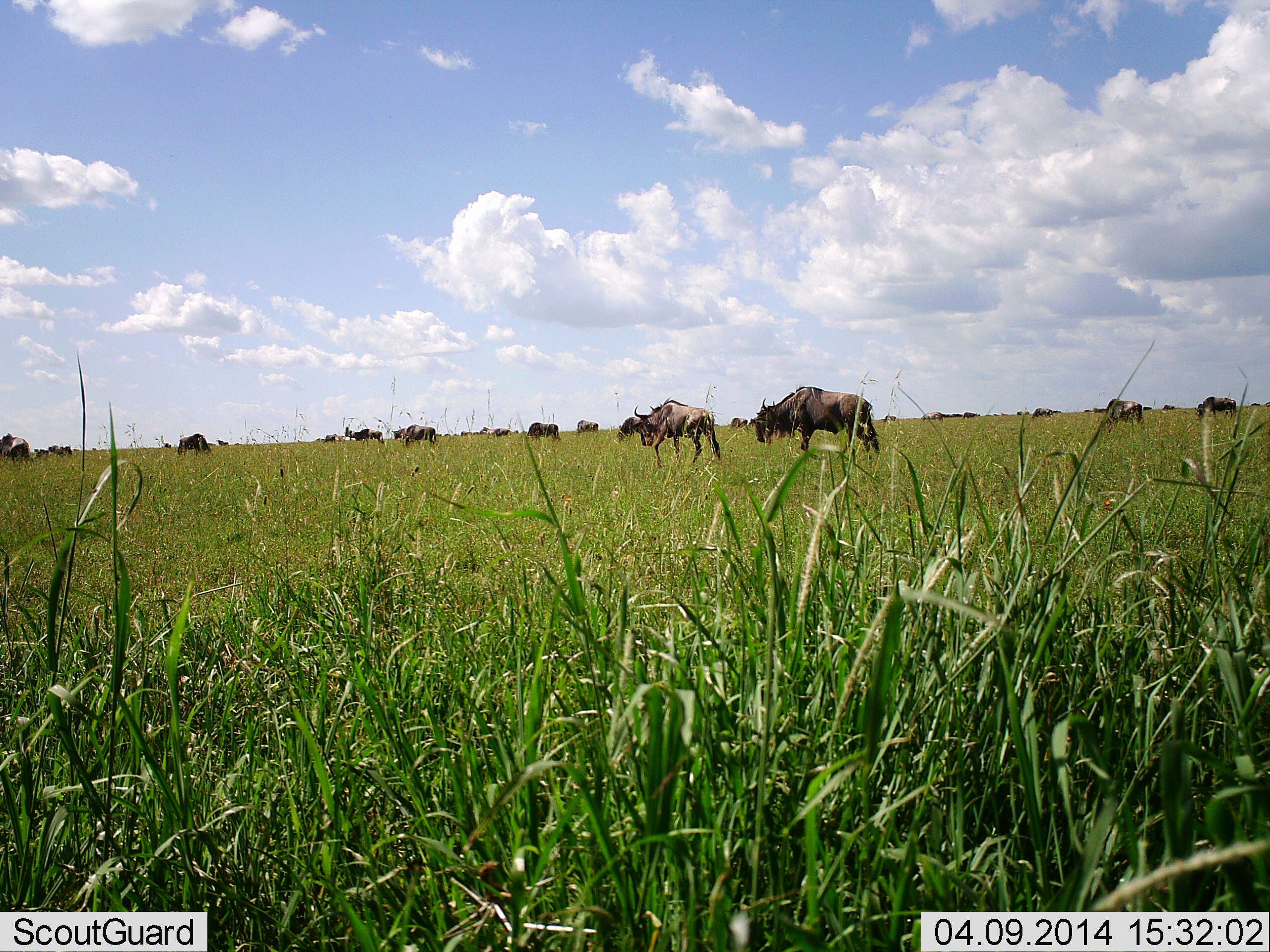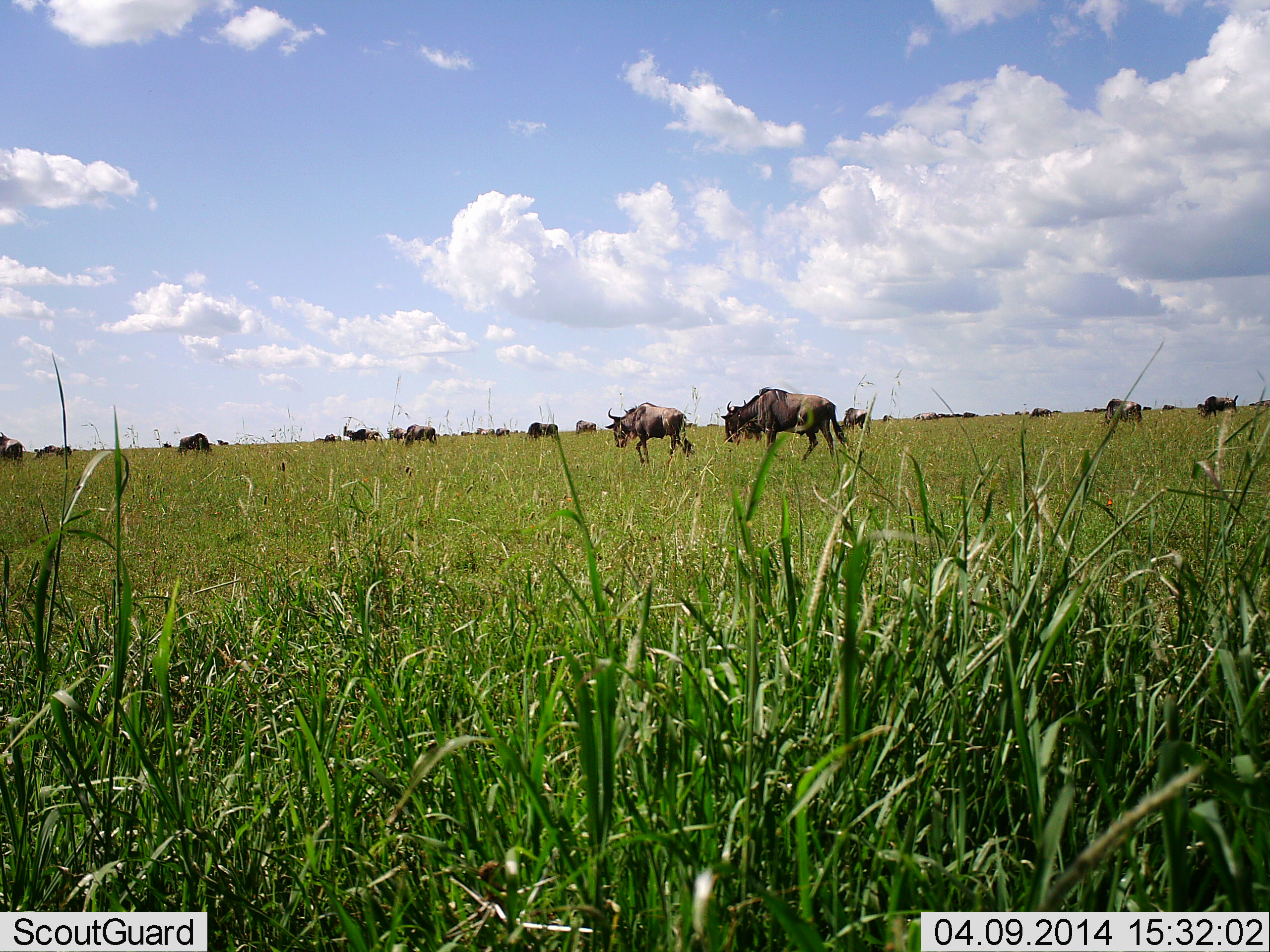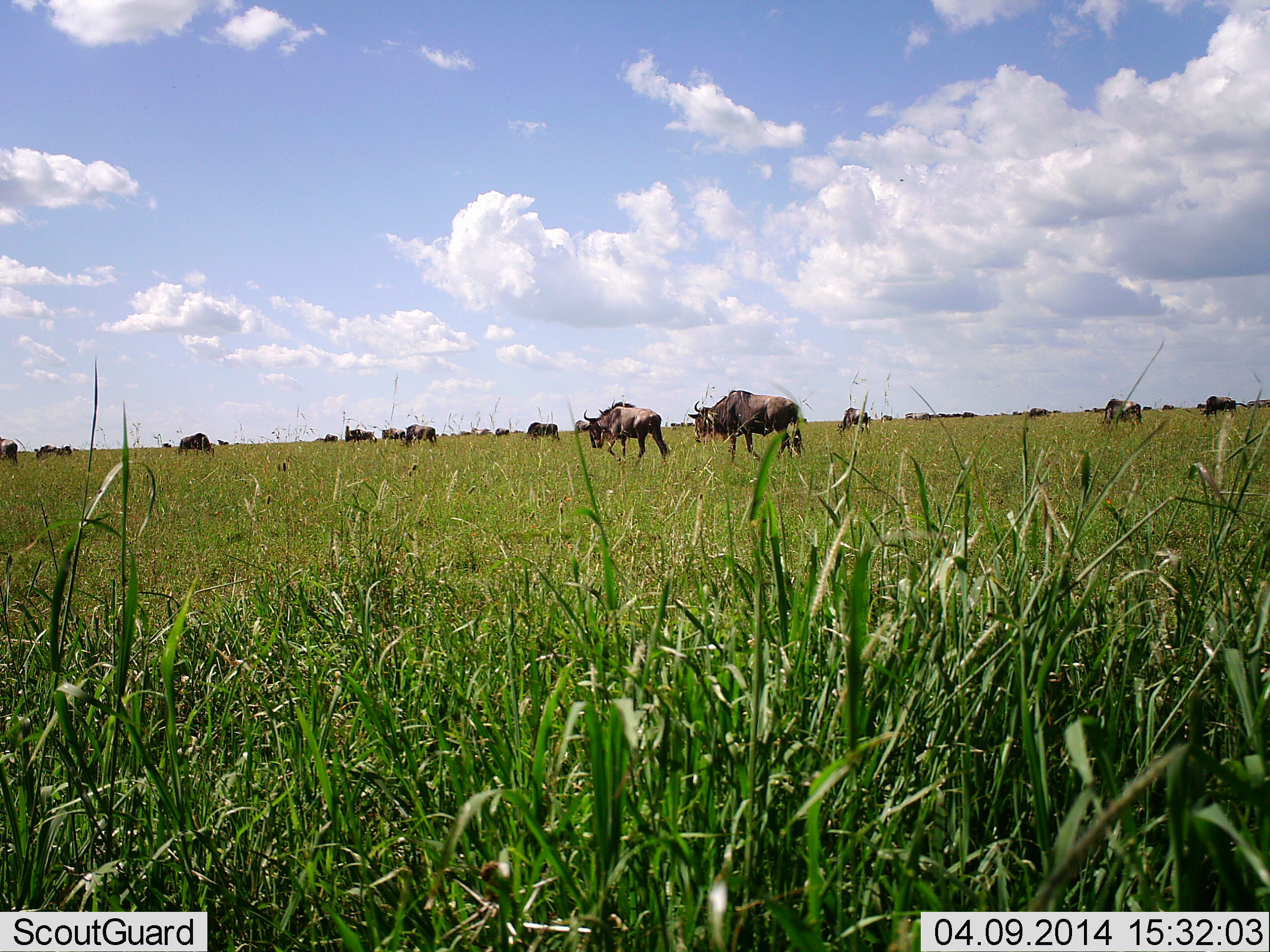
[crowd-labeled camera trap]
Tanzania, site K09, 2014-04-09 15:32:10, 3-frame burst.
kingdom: Animalia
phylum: Chordata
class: Mammalia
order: Artiodactyla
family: Bovidae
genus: Connochaetes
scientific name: Connochaetes taurinus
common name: blue wildebeest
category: wildebeest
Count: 11-50.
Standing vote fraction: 36%.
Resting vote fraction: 2%.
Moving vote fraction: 87%.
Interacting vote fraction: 2%.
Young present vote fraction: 0%.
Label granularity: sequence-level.